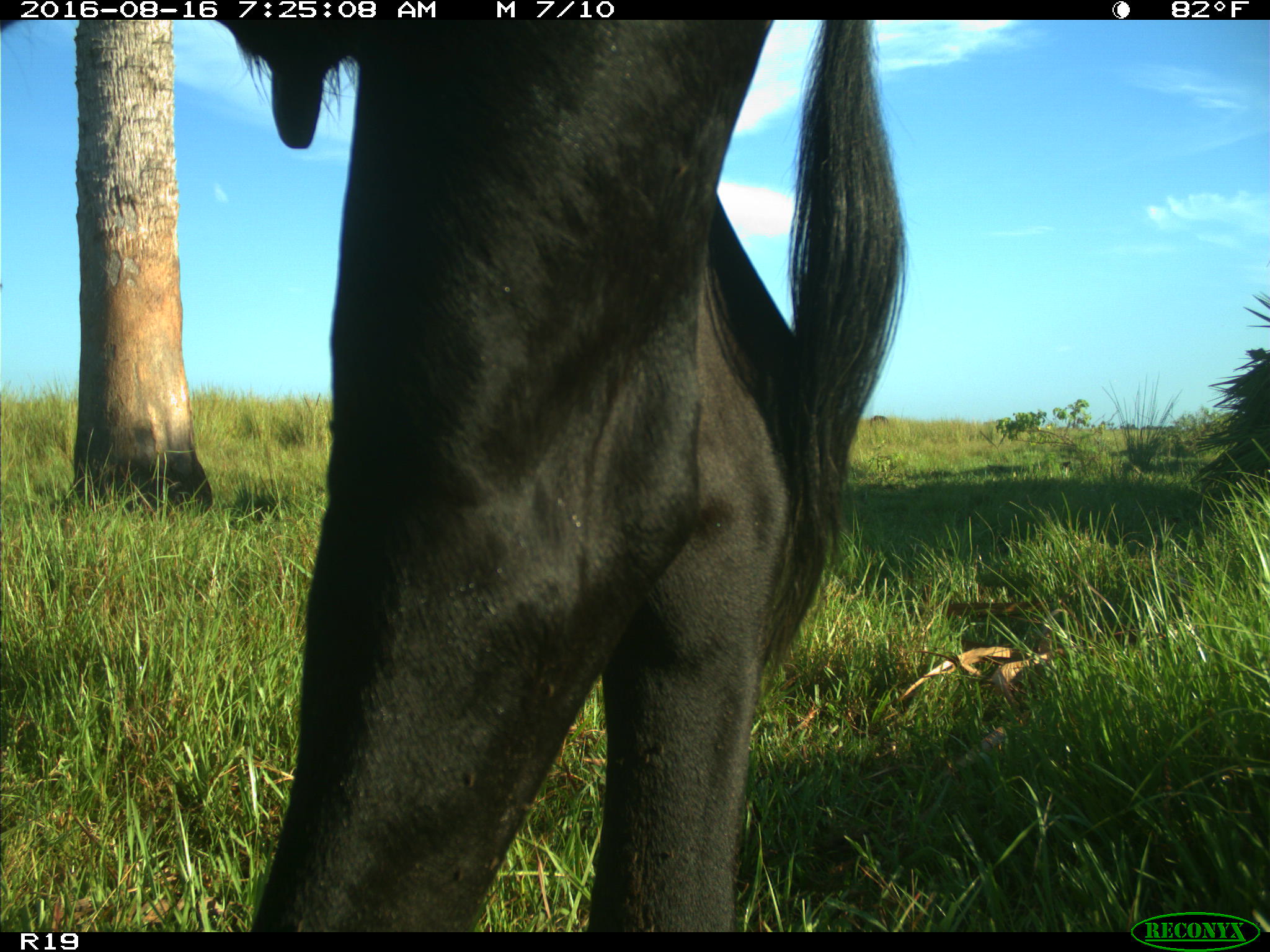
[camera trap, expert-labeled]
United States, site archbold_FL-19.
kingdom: Animalia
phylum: Chordata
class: Mammalia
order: Artiodactyla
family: Bovidae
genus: Bos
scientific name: Bos taurus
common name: domestic cow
Bos taurus (domestic cow).